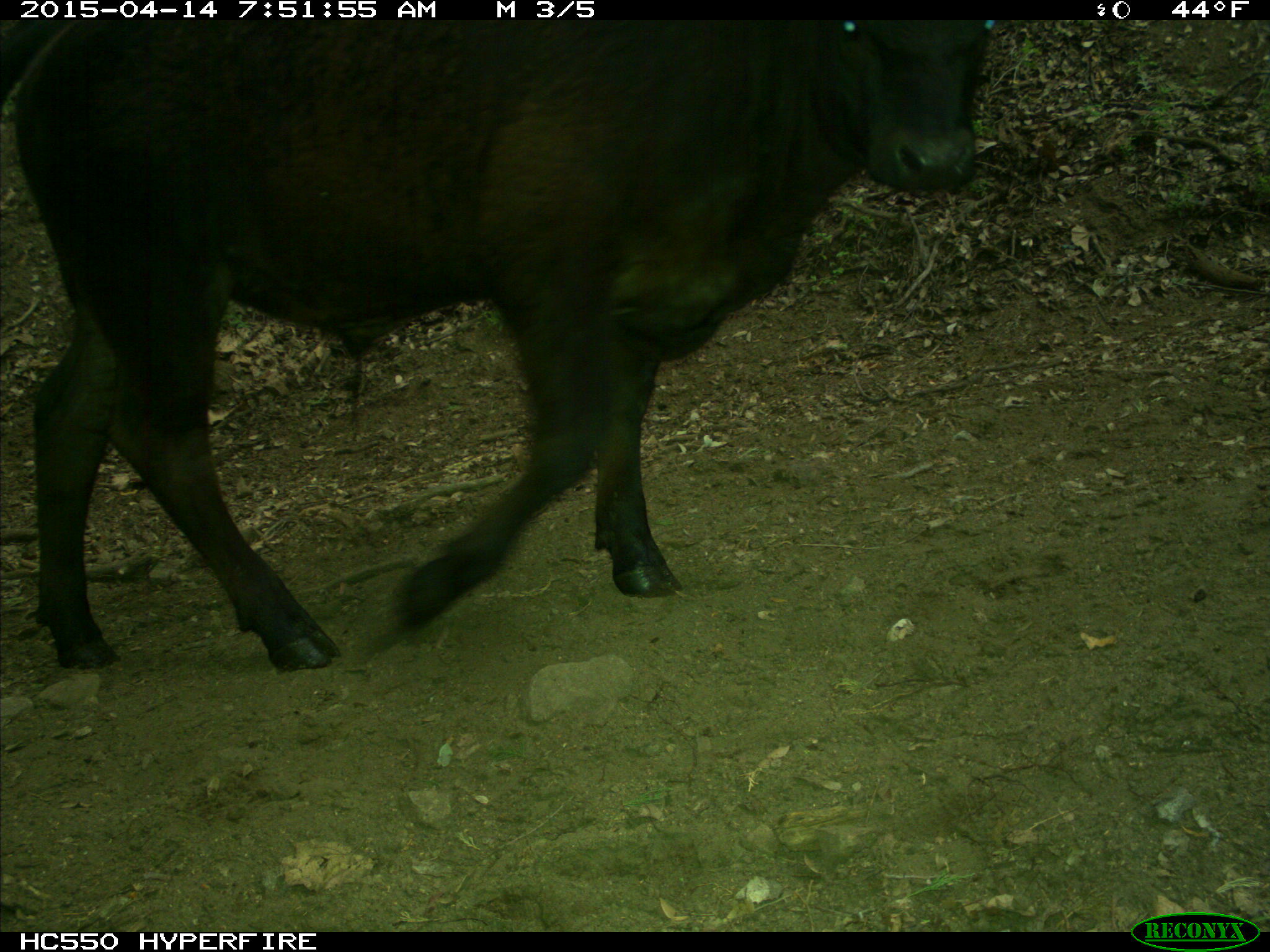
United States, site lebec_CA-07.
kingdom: Animalia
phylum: Chordata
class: Mammalia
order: Artiodactyla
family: Bovidae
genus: Bos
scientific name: Bos taurus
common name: domestic cow